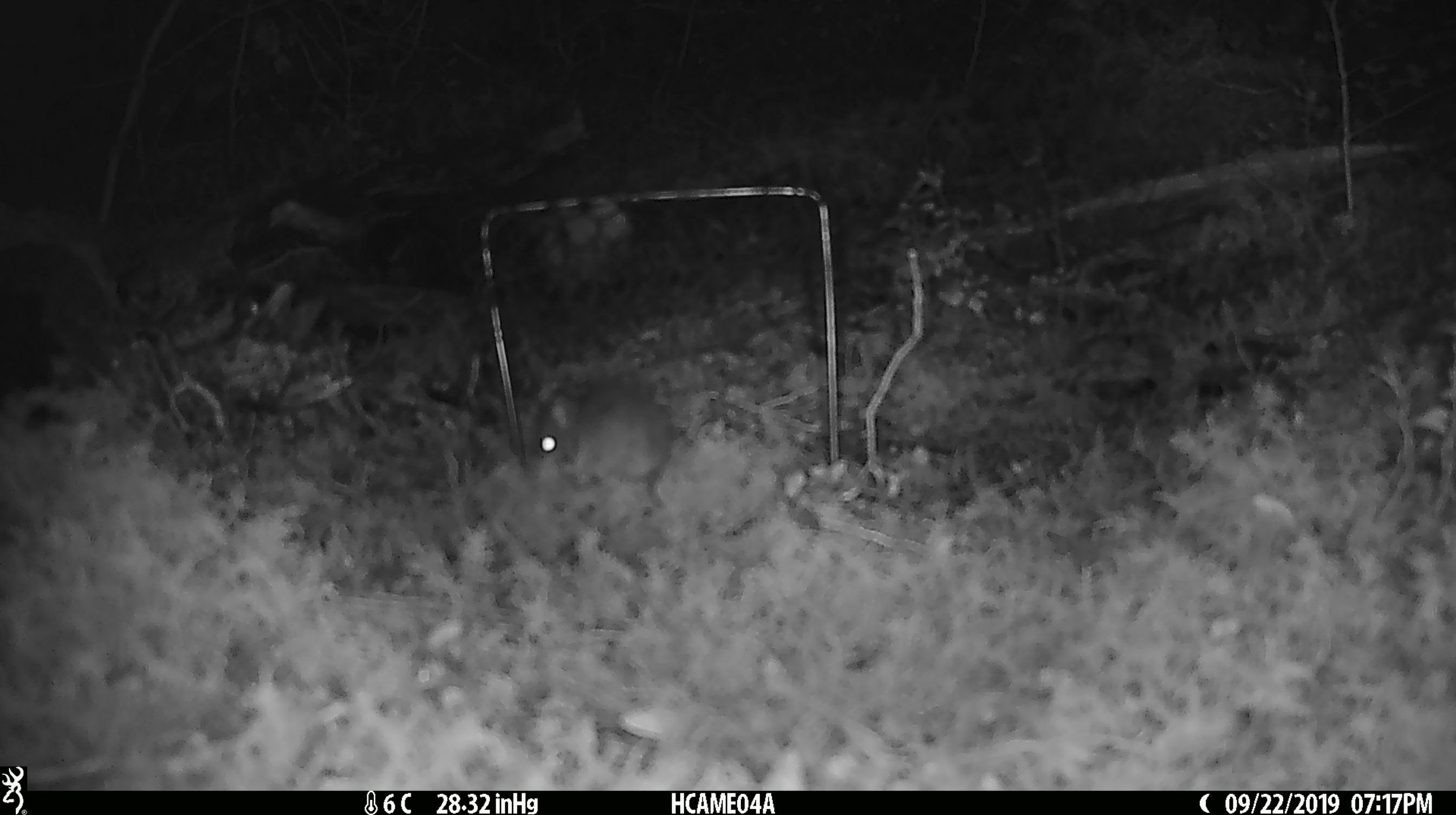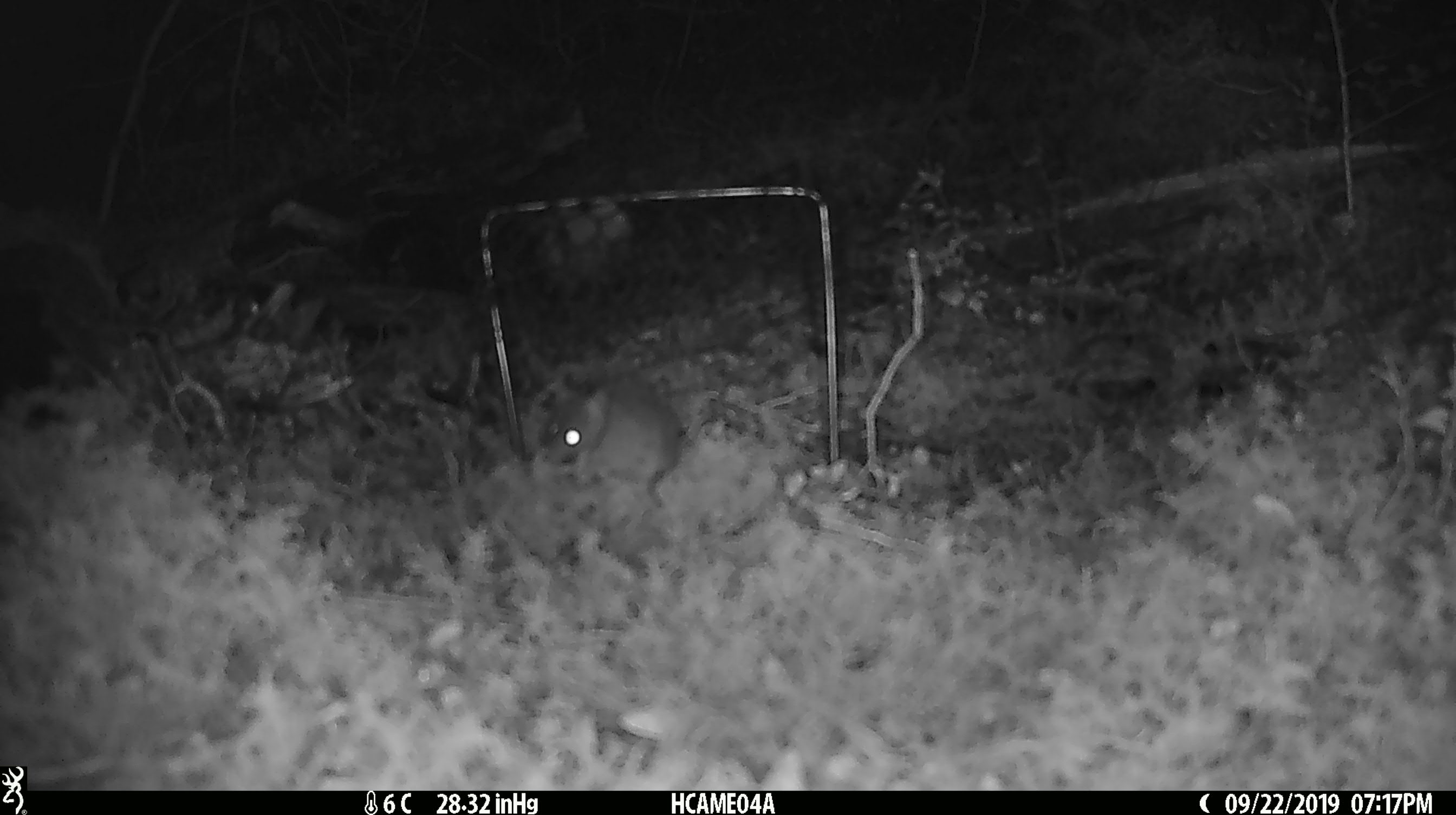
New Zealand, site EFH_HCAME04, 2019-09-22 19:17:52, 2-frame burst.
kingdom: Animalia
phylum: Chordata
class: Mammalia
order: Rodentia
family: Muridae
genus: Mus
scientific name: Mus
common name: mouse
Mouse (Mus).